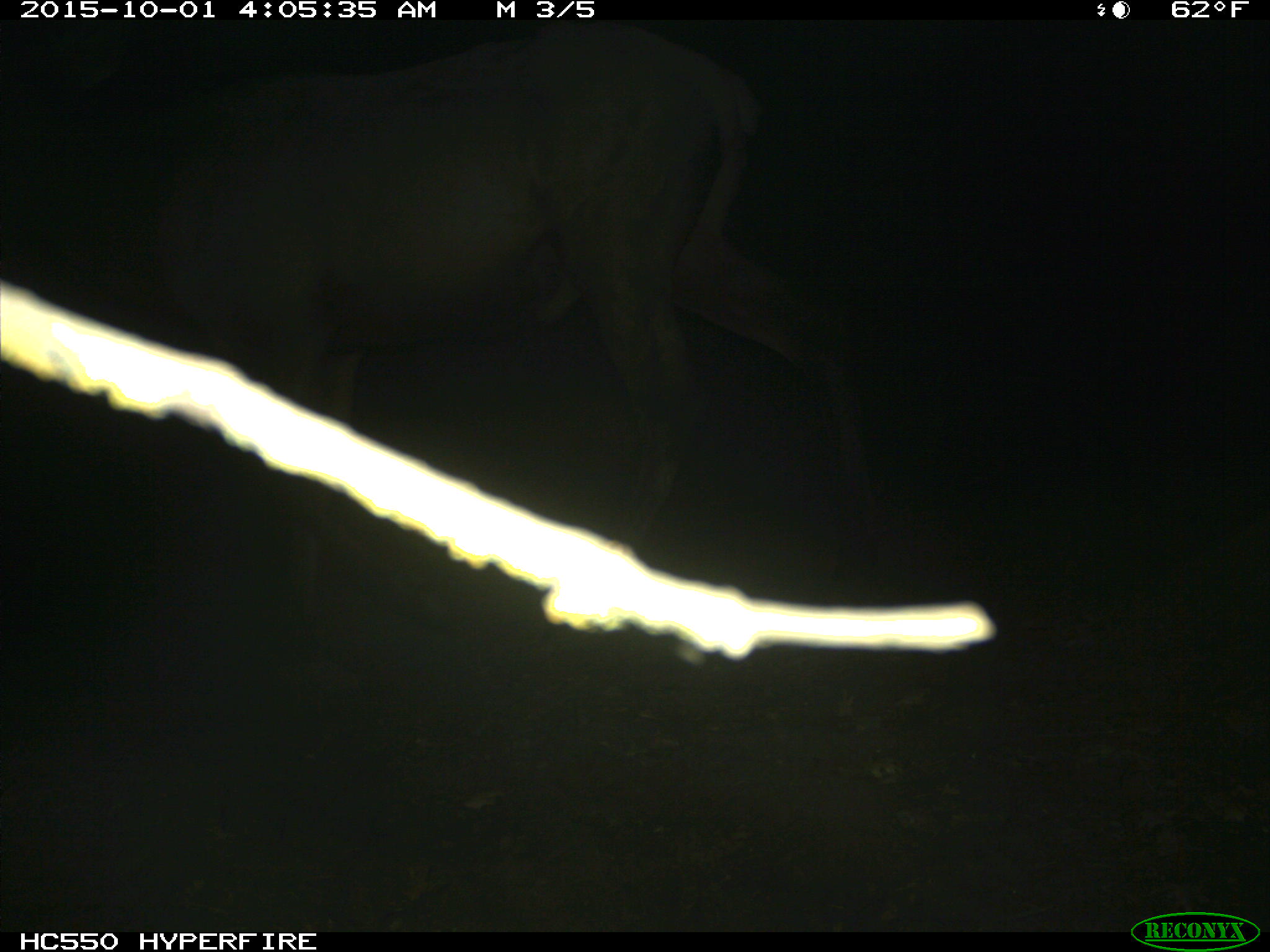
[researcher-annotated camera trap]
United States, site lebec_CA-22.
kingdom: Animalia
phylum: Chordata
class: Mammalia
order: Artiodactyla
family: Cervidae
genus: Cervus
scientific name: Cervus canadensis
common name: elk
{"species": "Cervus canadensis (elk)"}